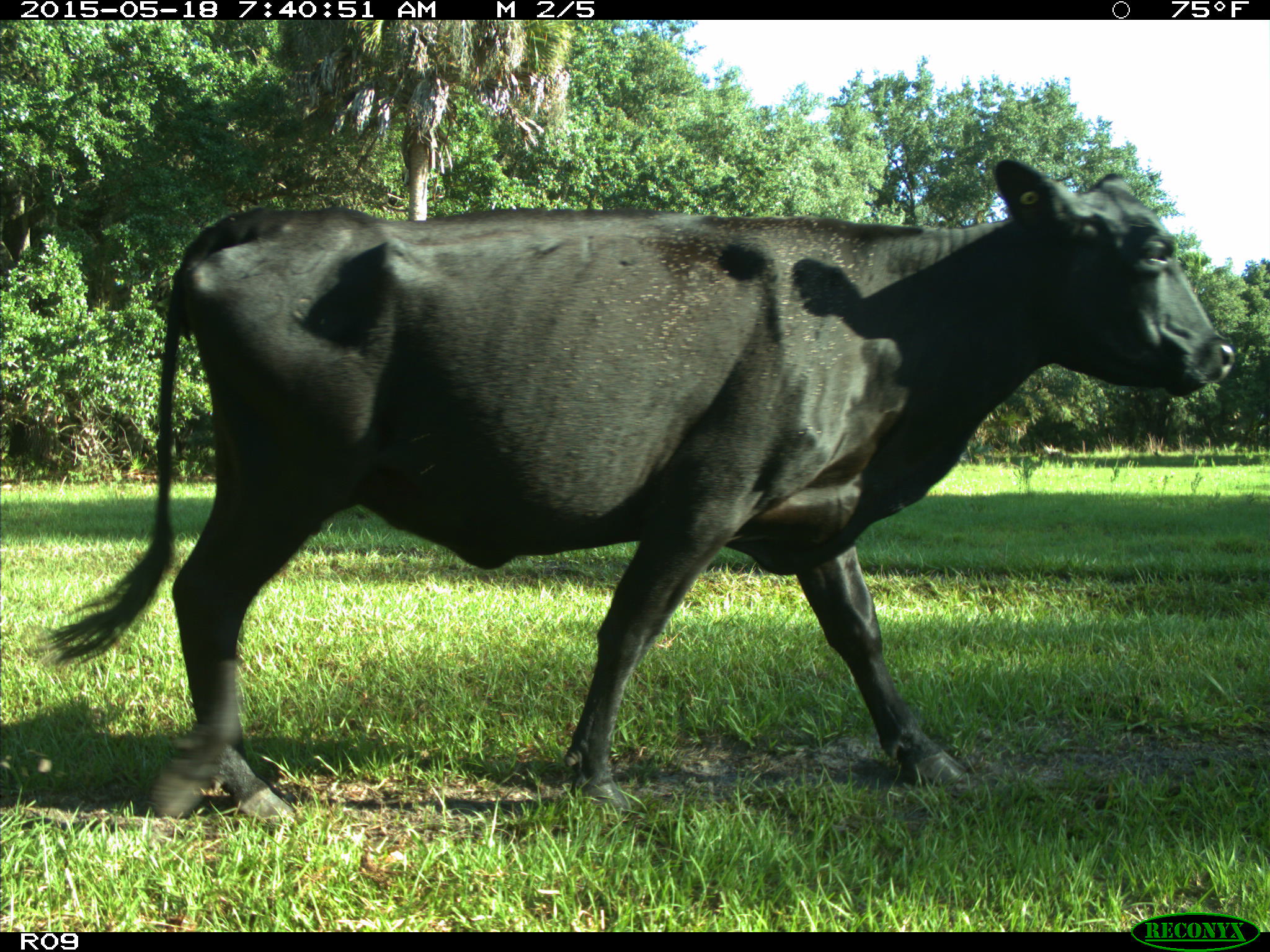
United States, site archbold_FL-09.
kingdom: Animalia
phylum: Chordata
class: Mammalia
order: Artiodactyla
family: Bovidae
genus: Bos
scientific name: Bos taurus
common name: domestic cow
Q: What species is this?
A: Bos taurus (domestic cow).